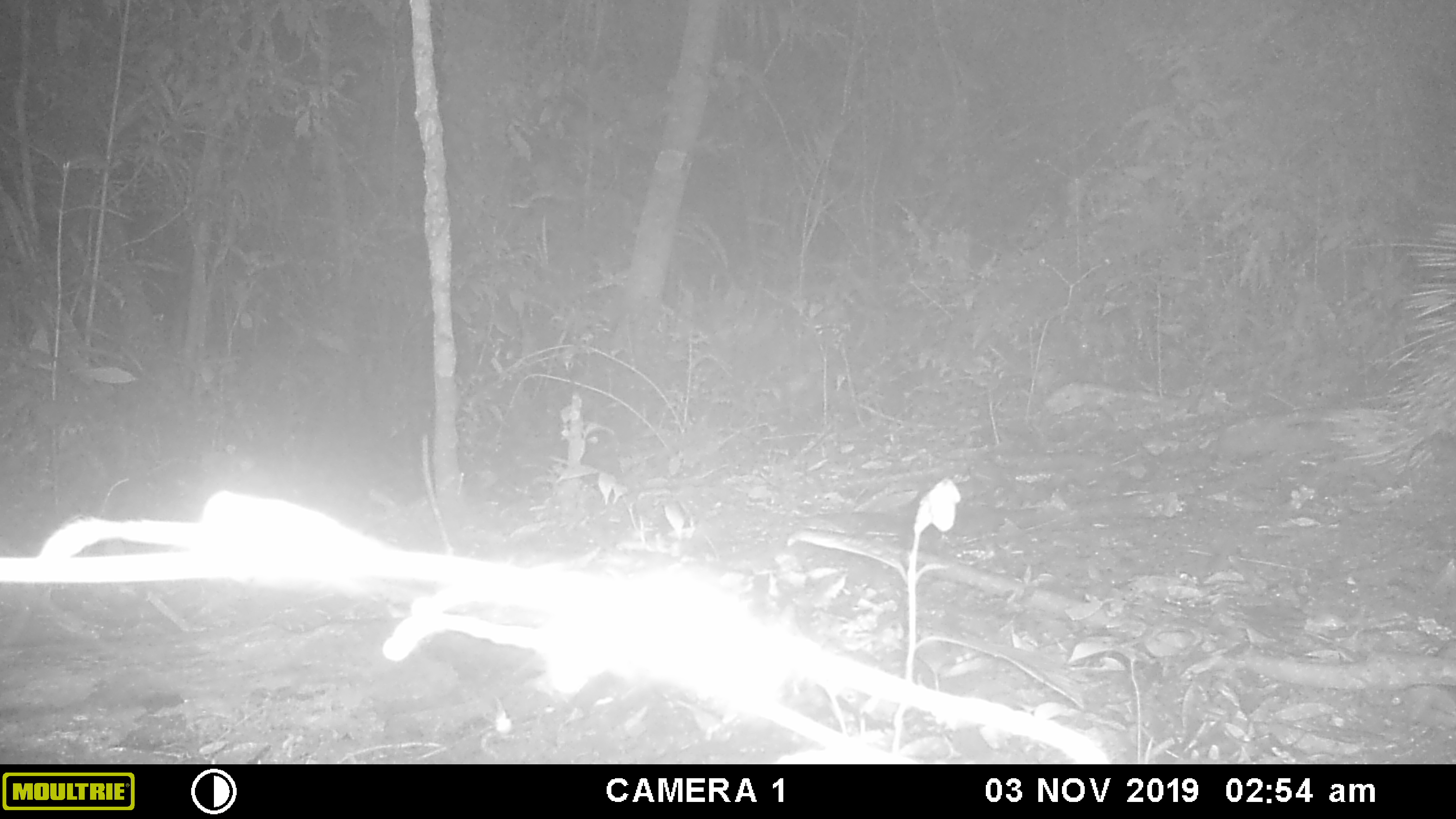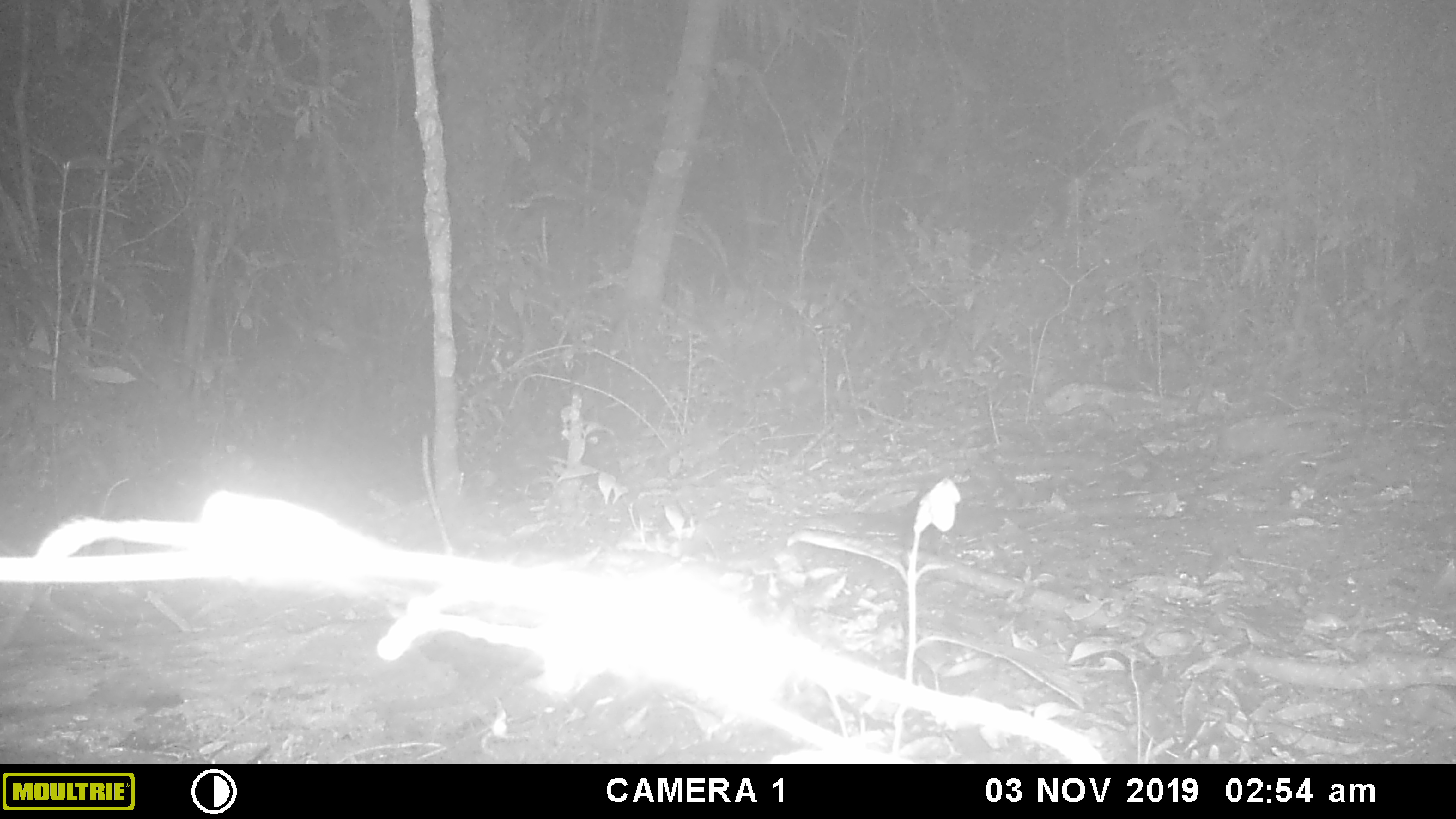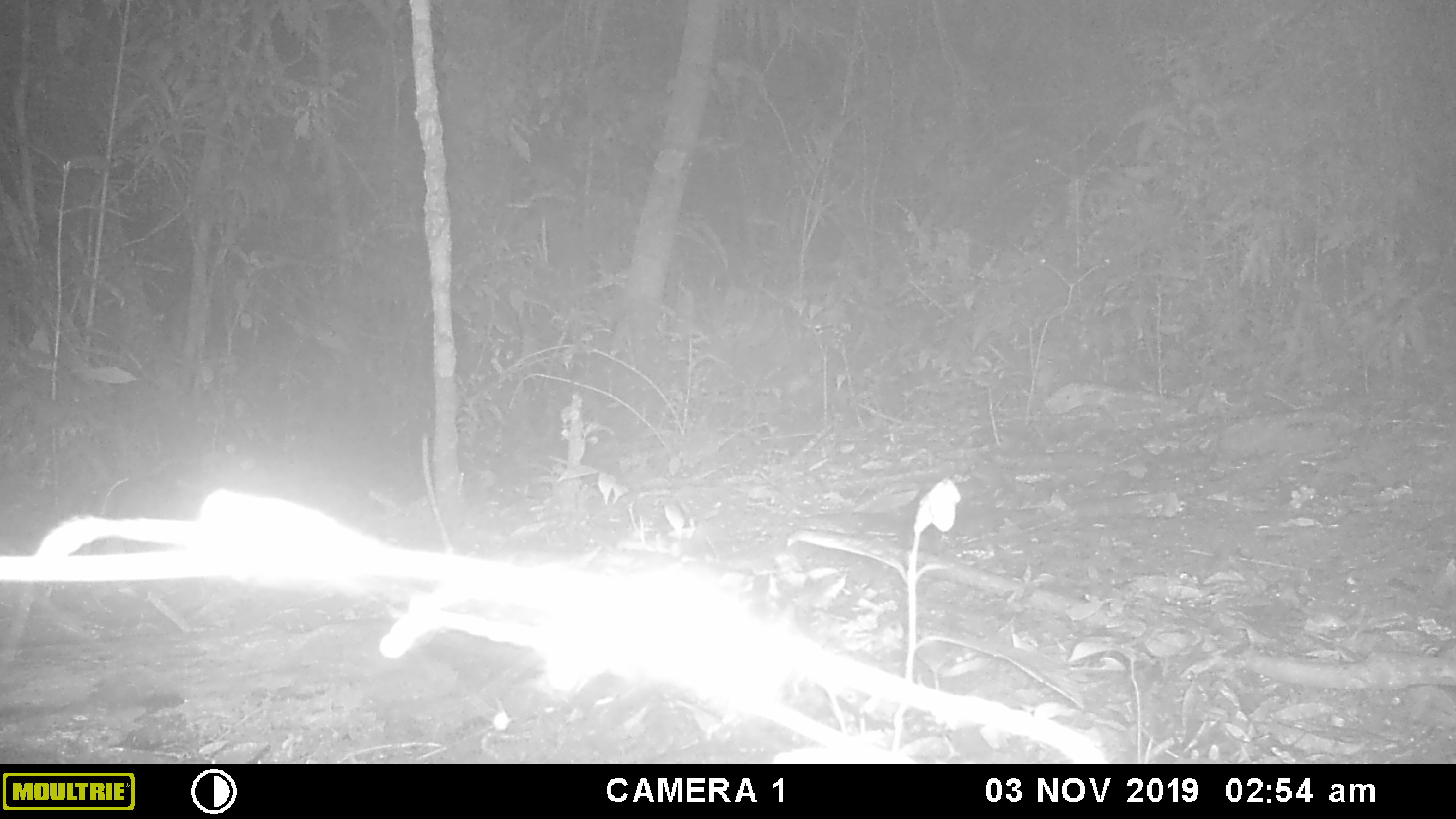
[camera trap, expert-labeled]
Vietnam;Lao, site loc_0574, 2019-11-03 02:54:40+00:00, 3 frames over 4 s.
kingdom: Animalia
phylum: Chordata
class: Mammalia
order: Rodentia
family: Hystricidae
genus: Hystrix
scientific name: Hystrix brachyura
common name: malayan porcupine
Malayan porcupine (Hystrix brachyura). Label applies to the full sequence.